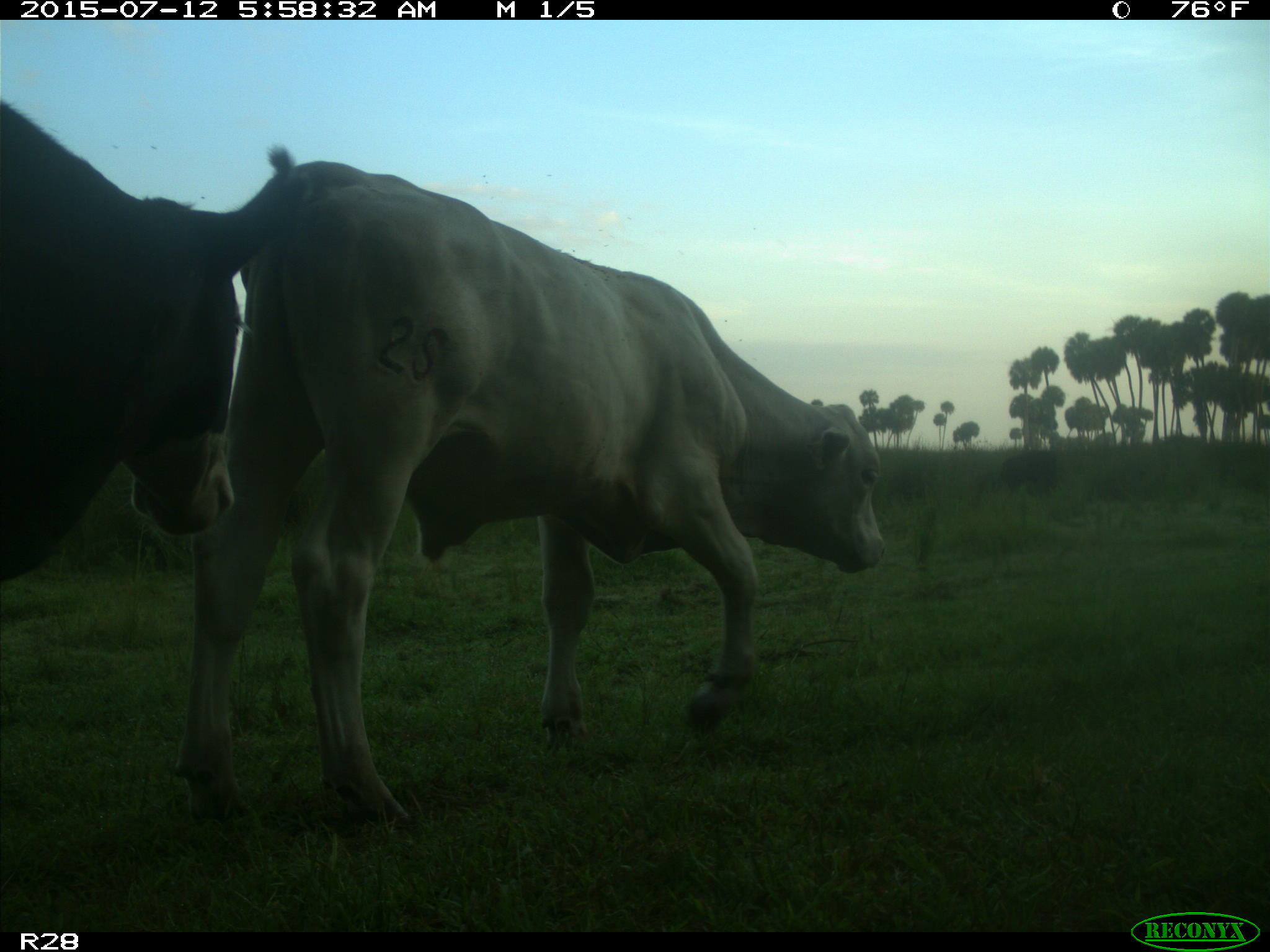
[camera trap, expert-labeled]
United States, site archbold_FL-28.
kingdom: Animalia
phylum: Chordata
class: Mammalia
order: Artiodactyla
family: Bovidae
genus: Bos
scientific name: Bos taurus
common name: domestic cow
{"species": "Bos taurus (domestic cow)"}